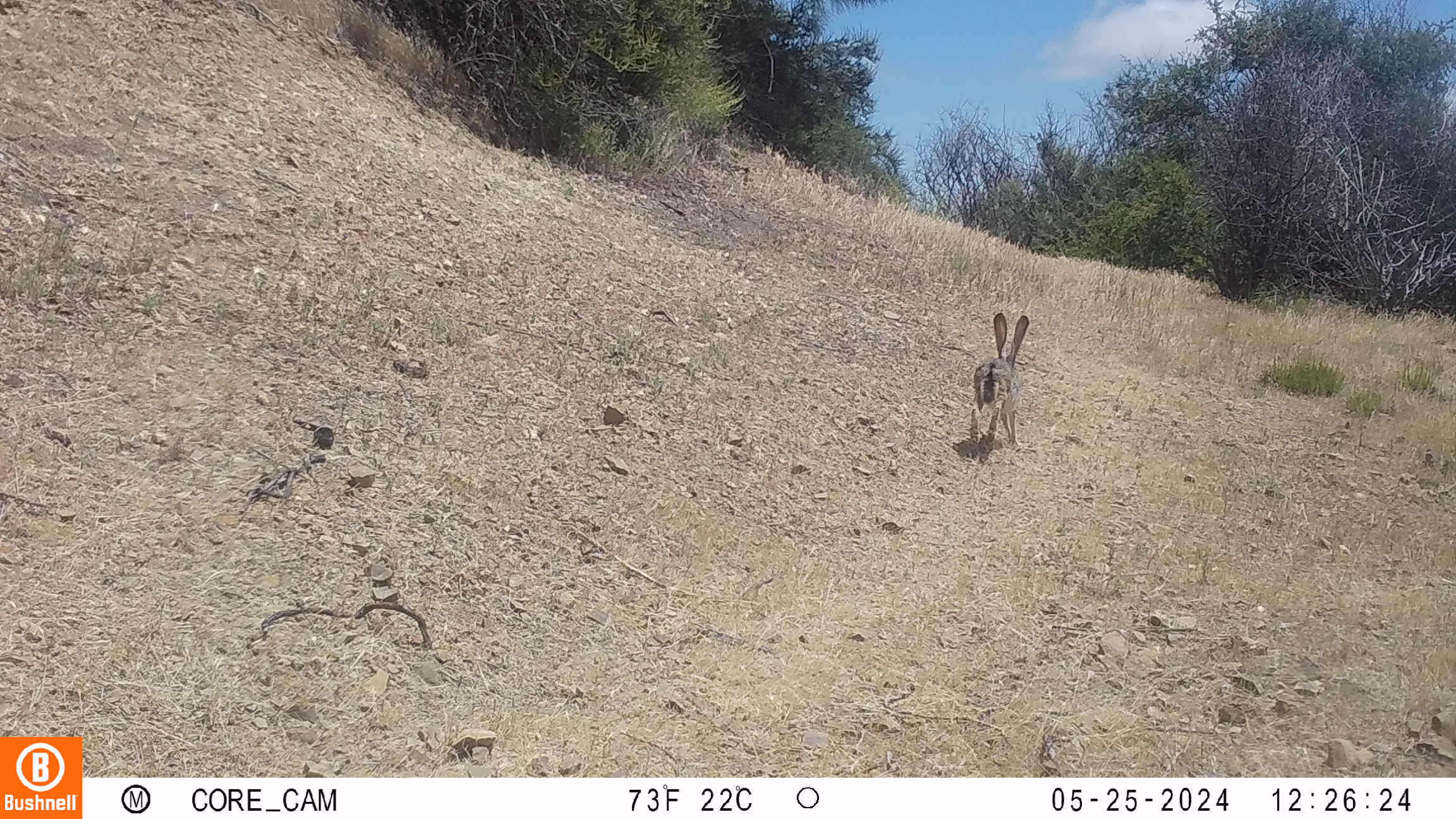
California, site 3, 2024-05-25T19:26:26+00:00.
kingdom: Animalia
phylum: Chordata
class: Mammalia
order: Lagomorpha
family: Leporidae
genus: Lepus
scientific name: Lepus californicus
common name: black-tailed jackrabbit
Black-tailed jackrabbit (Lepus californicus).